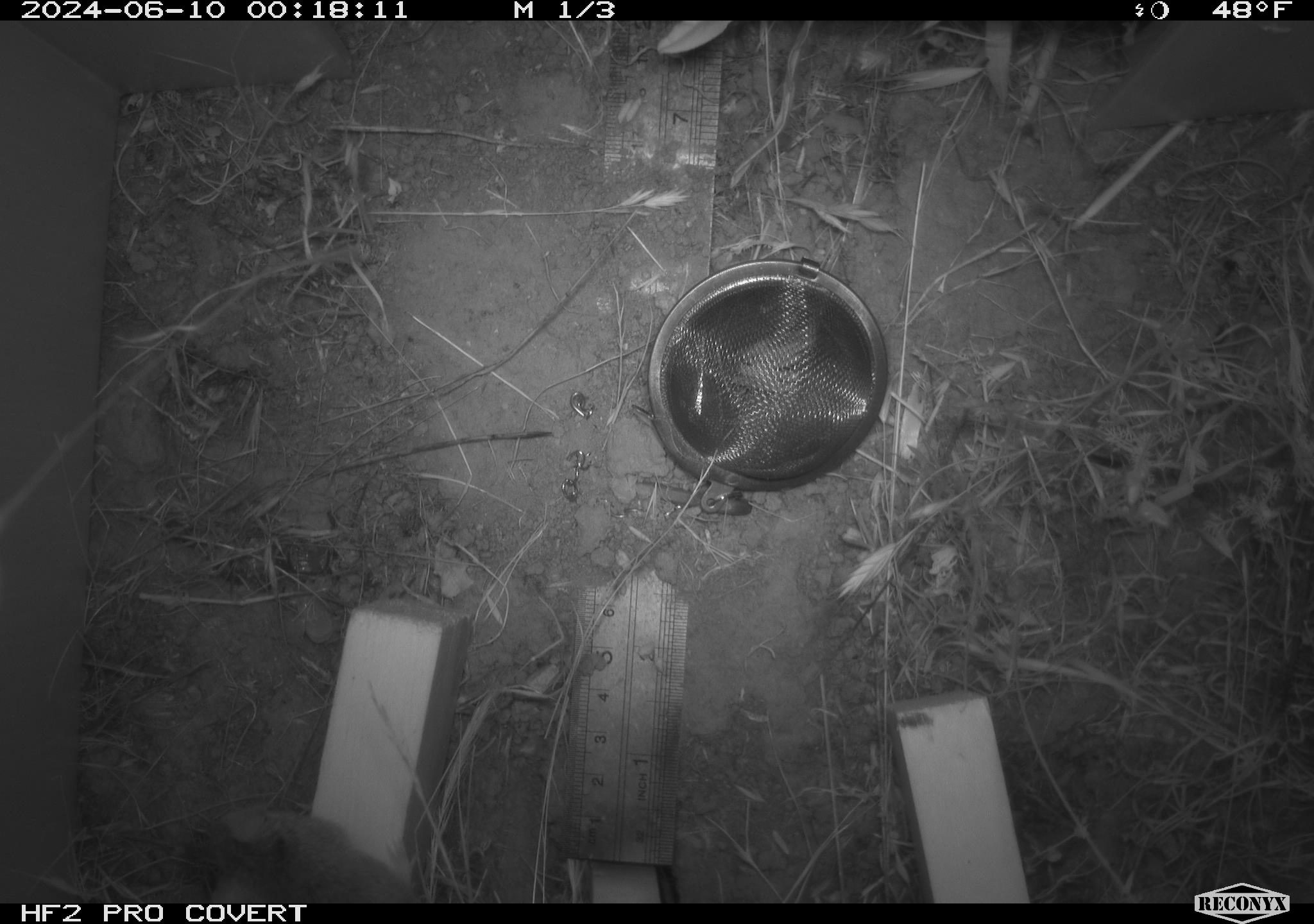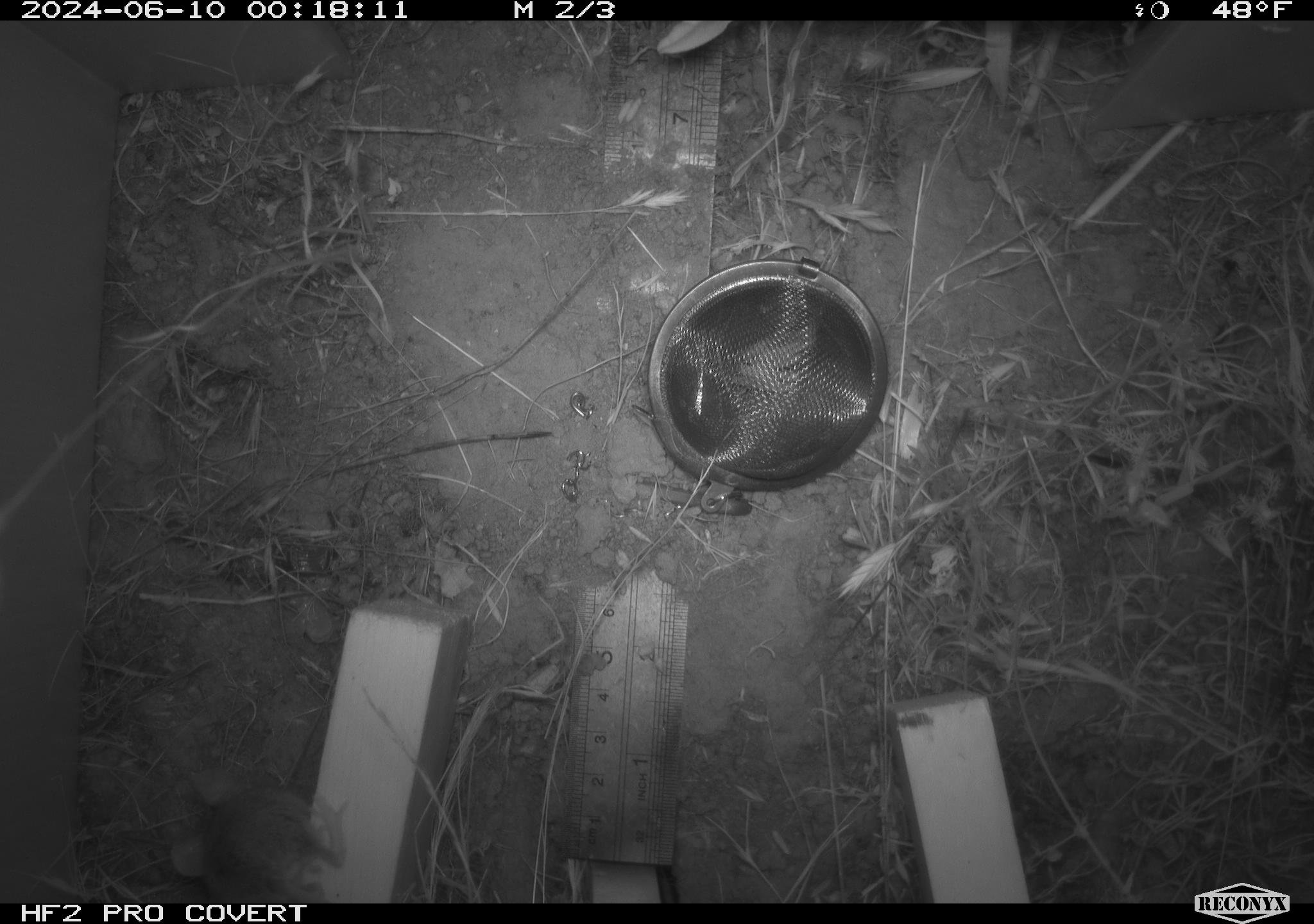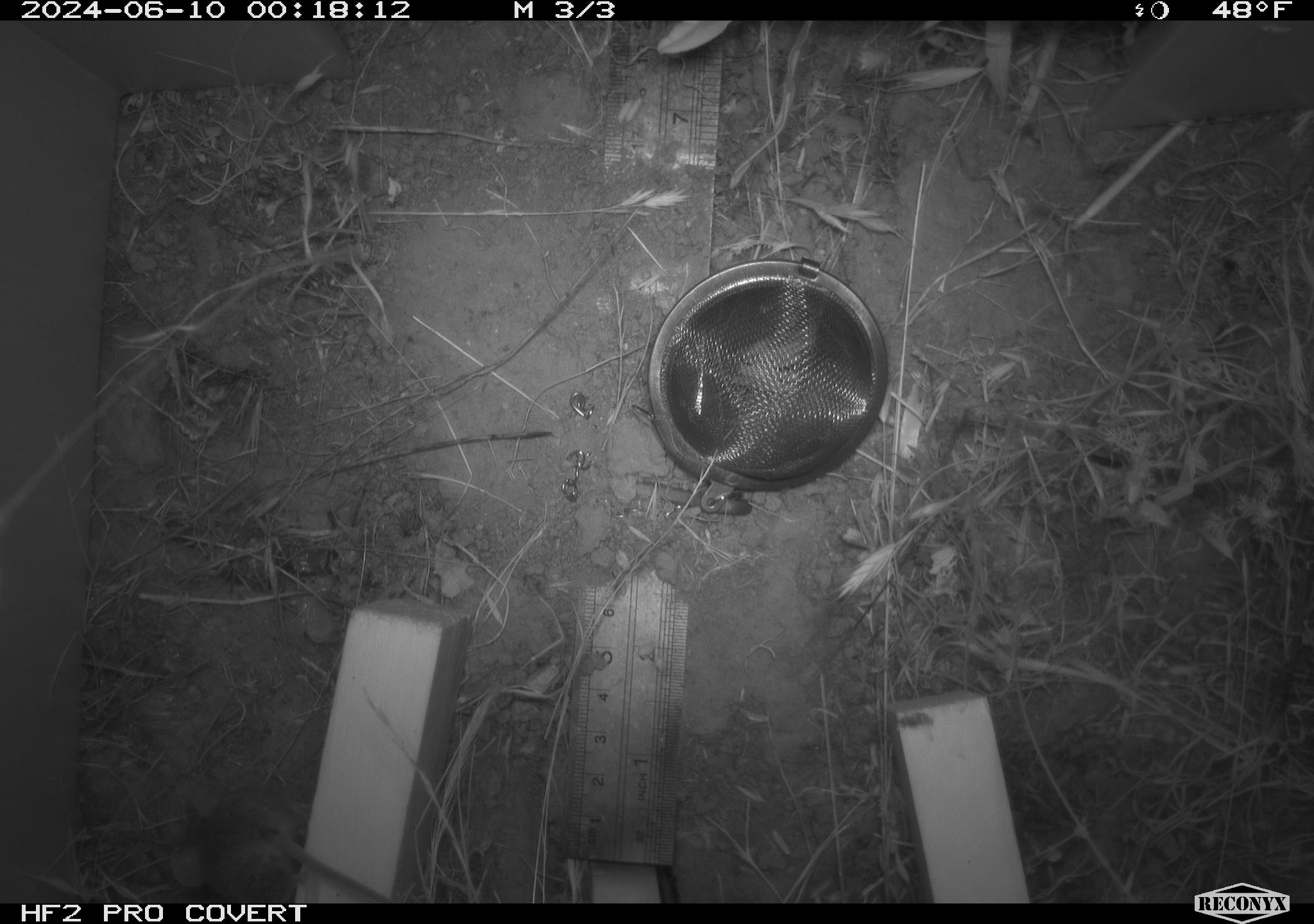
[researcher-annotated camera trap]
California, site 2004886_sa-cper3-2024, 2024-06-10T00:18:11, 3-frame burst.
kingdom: Animalia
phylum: Chordata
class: Mammalia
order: Rodentia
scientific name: Rodentia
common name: rodent